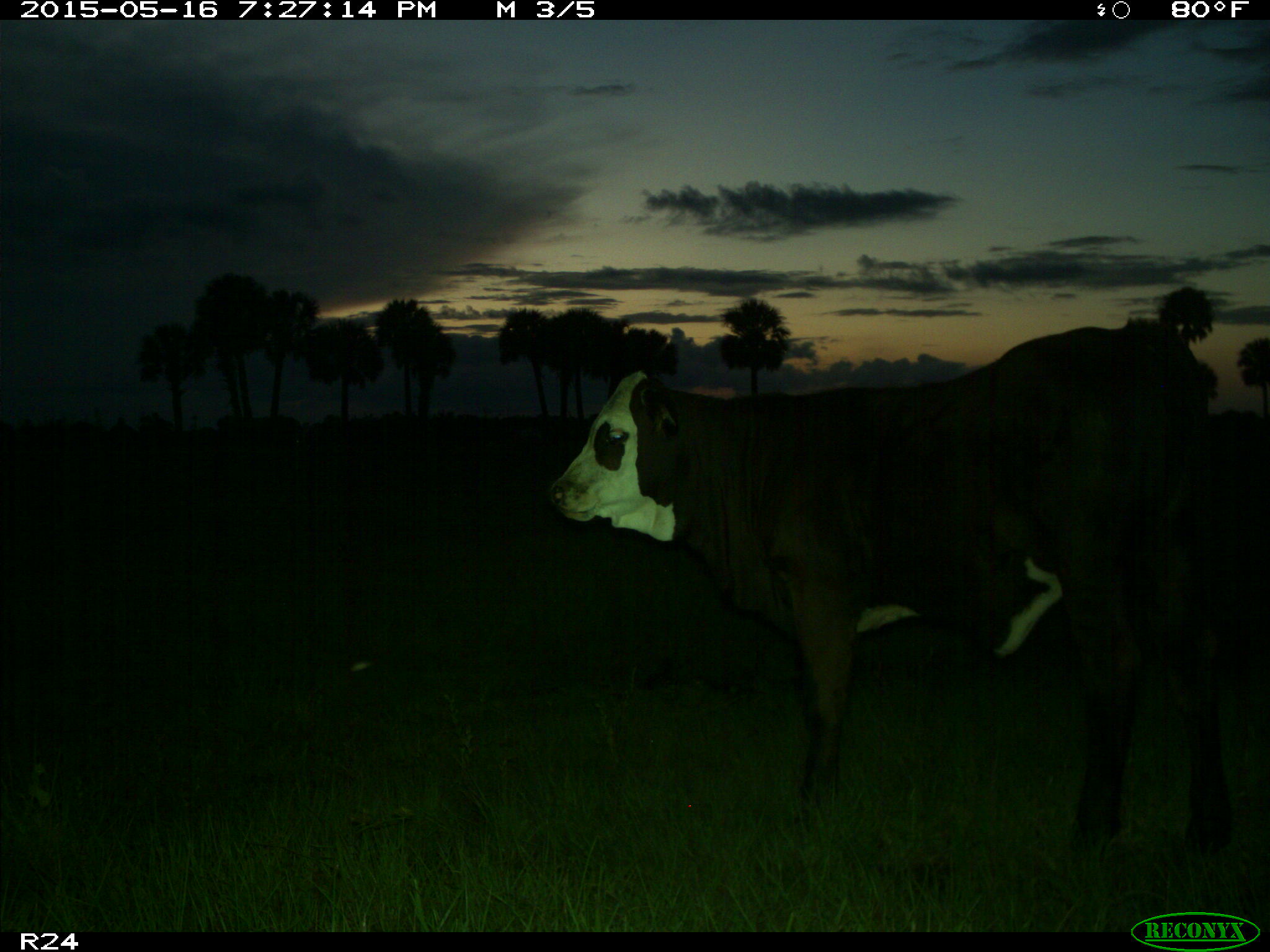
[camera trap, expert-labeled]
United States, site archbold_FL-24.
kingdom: Animalia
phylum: Chordata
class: Mammalia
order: Artiodactyla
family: Bovidae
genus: Bos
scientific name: Bos taurus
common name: domestic cow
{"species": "Bos taurus (domestic cow)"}